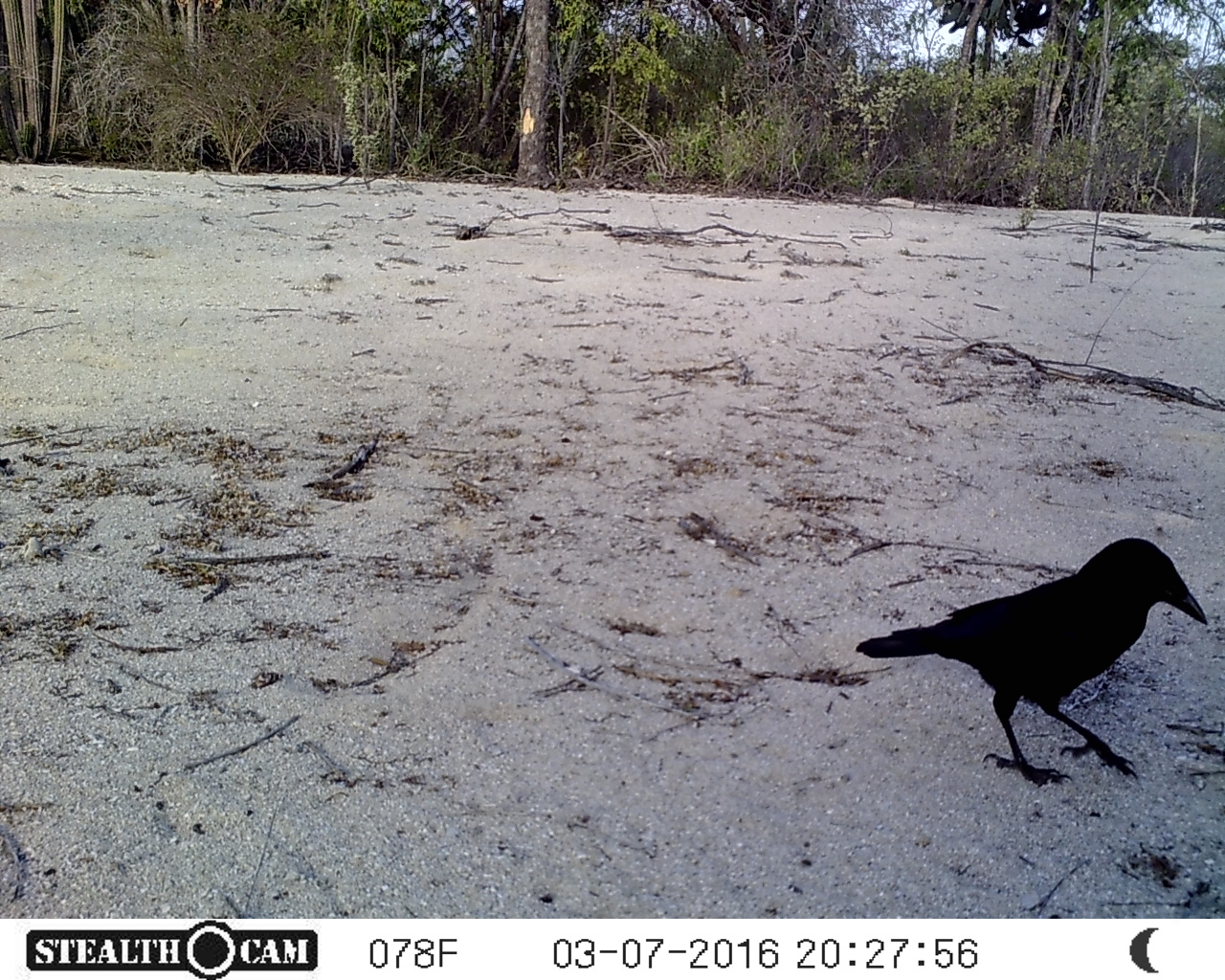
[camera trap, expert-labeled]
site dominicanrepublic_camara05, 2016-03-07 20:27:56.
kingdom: Animalia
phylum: Chordata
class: Aves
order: Passeriformes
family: Corvidae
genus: Corvus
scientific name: Corvus corax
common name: raven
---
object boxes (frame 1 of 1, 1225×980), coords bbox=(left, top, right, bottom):
raven: bbox=(850, 535, 1212, 784)